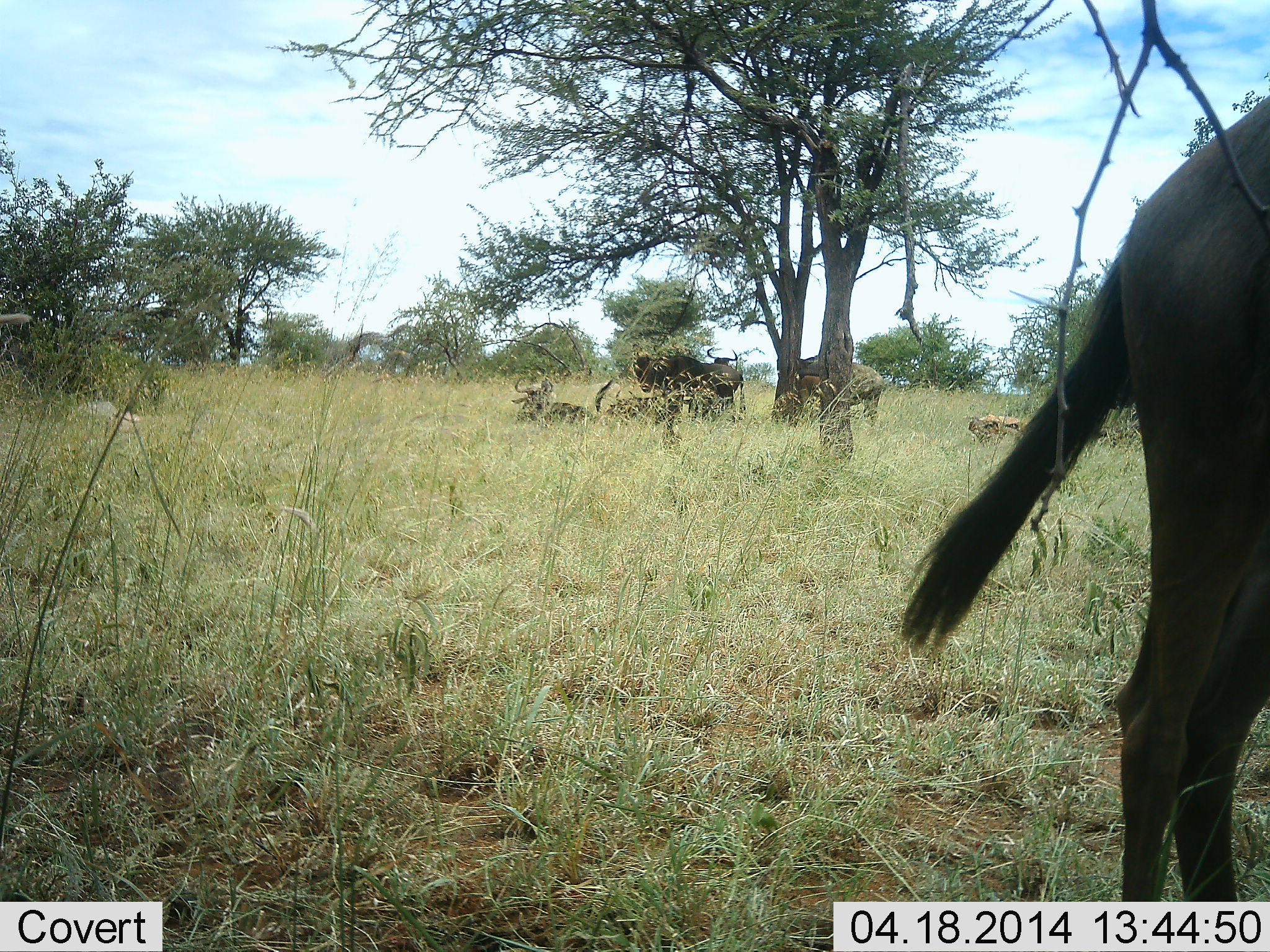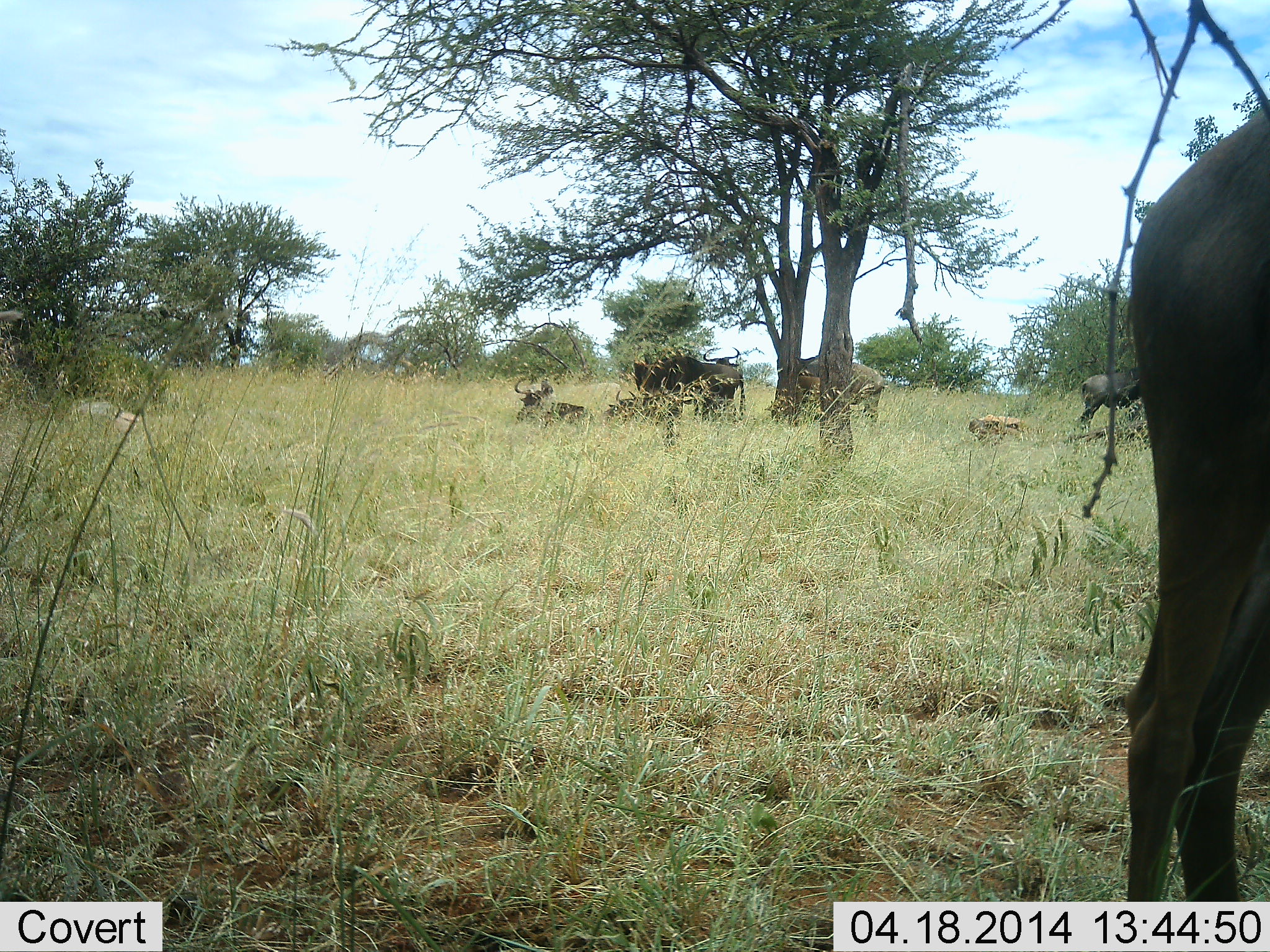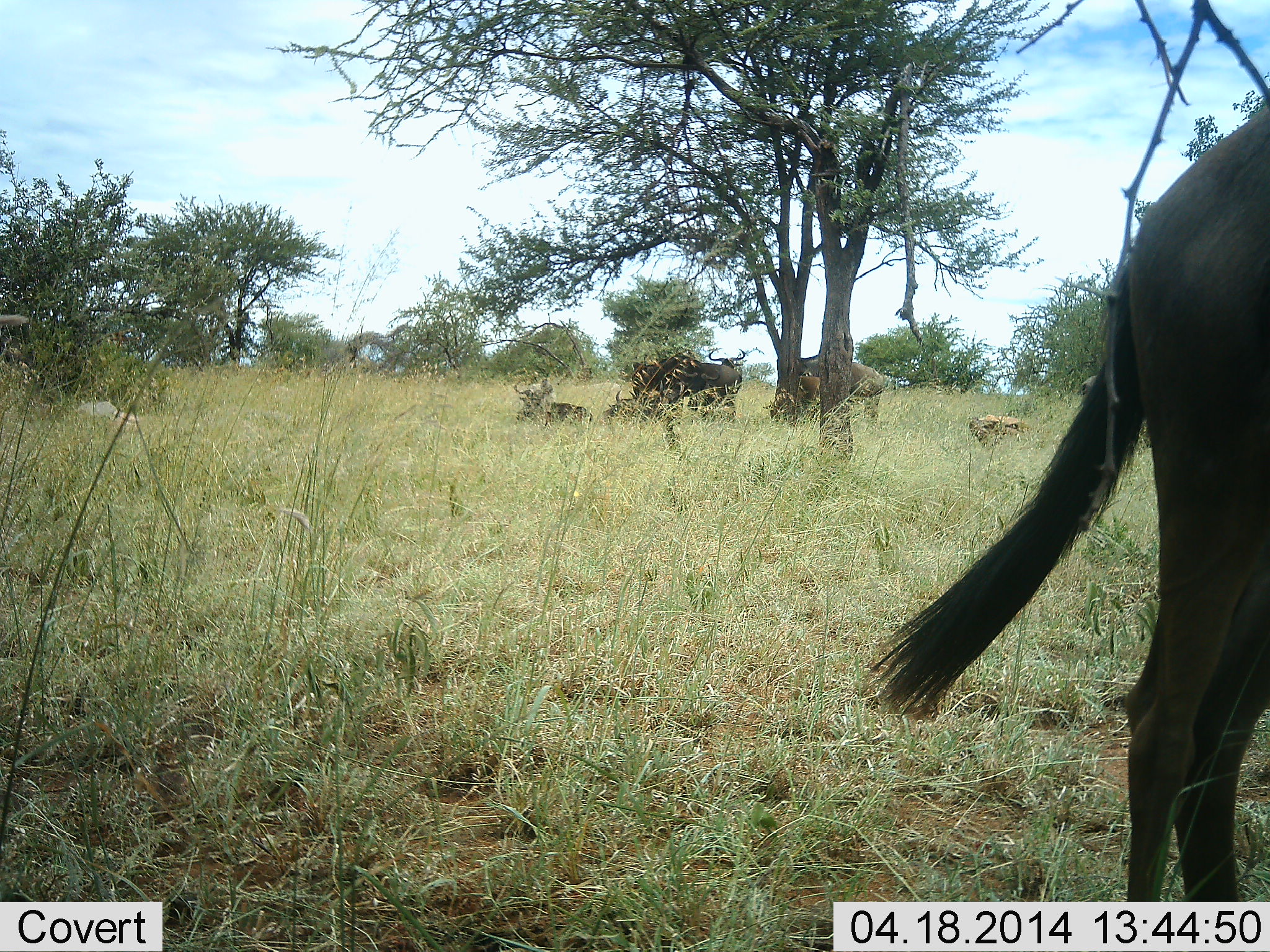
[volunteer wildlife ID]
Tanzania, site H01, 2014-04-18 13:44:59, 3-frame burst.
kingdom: Animalia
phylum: Chordata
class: Mammalia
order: Artiodactyla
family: Bovidae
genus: Connochaetes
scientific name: Connochaetes taurinus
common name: blue wildebeest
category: wildebeest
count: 6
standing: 82%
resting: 91%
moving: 0%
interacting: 0%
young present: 0%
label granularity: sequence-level